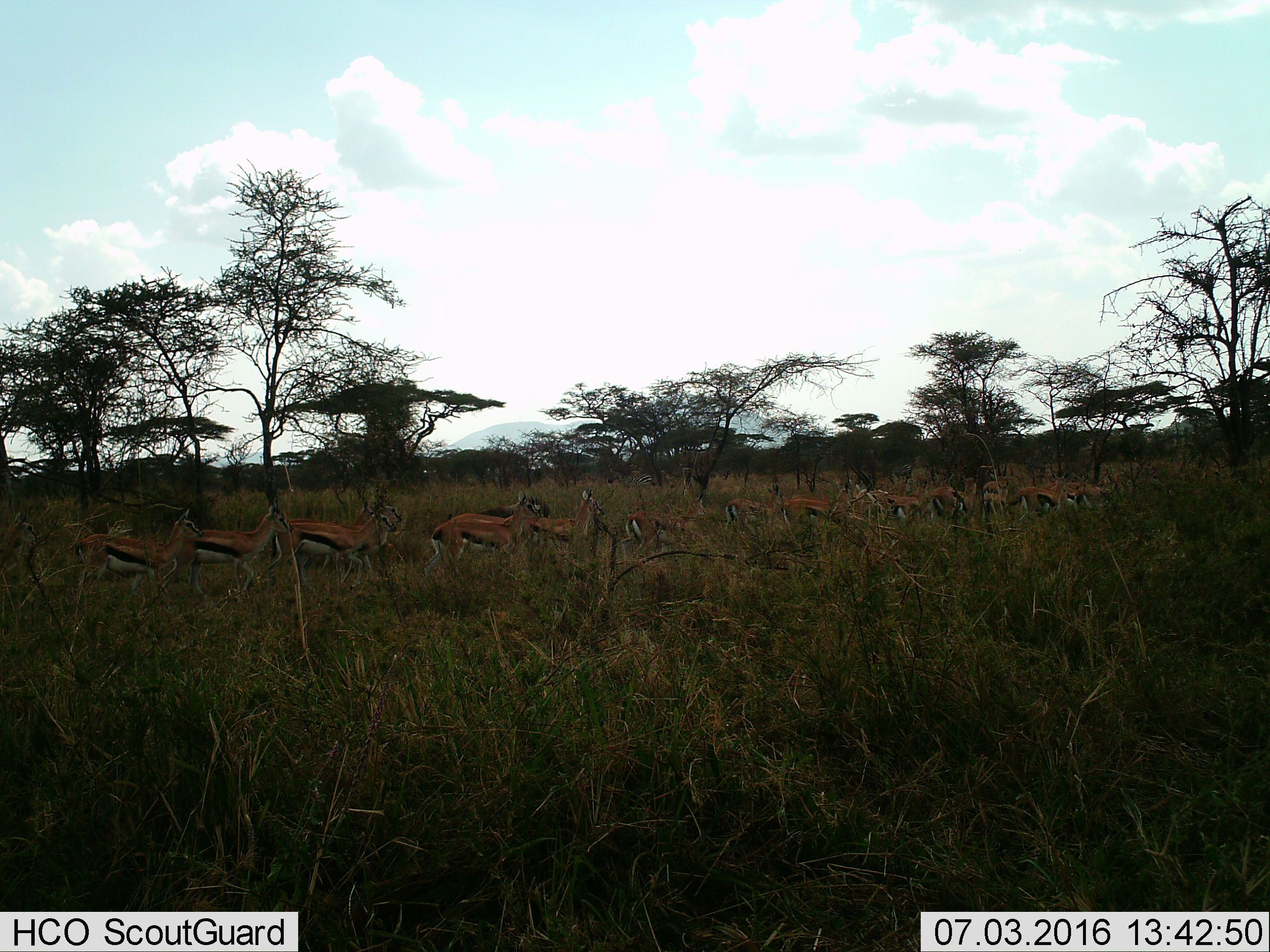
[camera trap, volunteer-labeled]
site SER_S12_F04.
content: unidentified animal